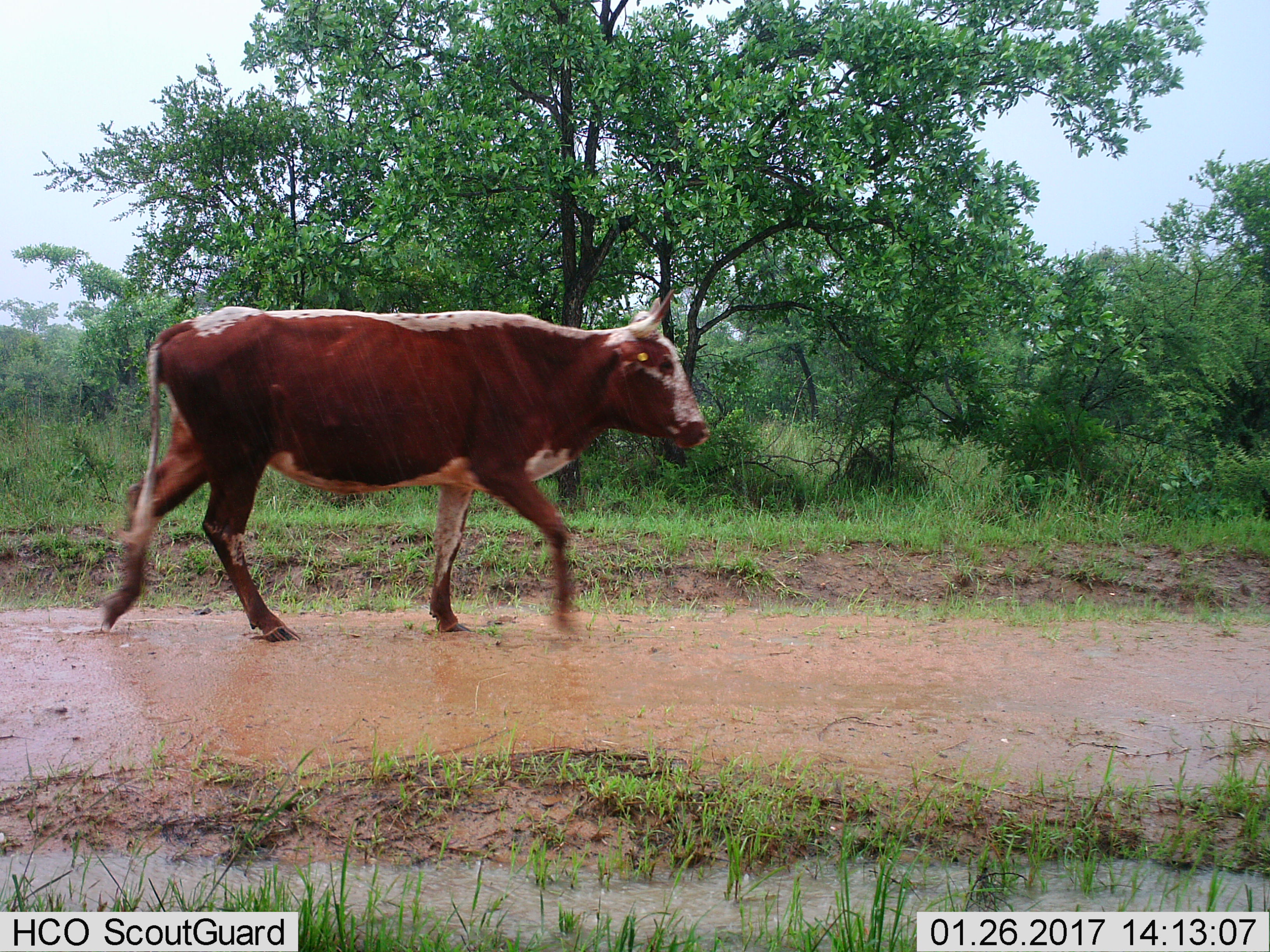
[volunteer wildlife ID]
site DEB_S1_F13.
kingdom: Animalia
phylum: Chordata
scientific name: Vertebrata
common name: domestic animal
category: domesticanimal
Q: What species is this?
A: Domesticanimal (domestic animal) (Vertebrata).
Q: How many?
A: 1.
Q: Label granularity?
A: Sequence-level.